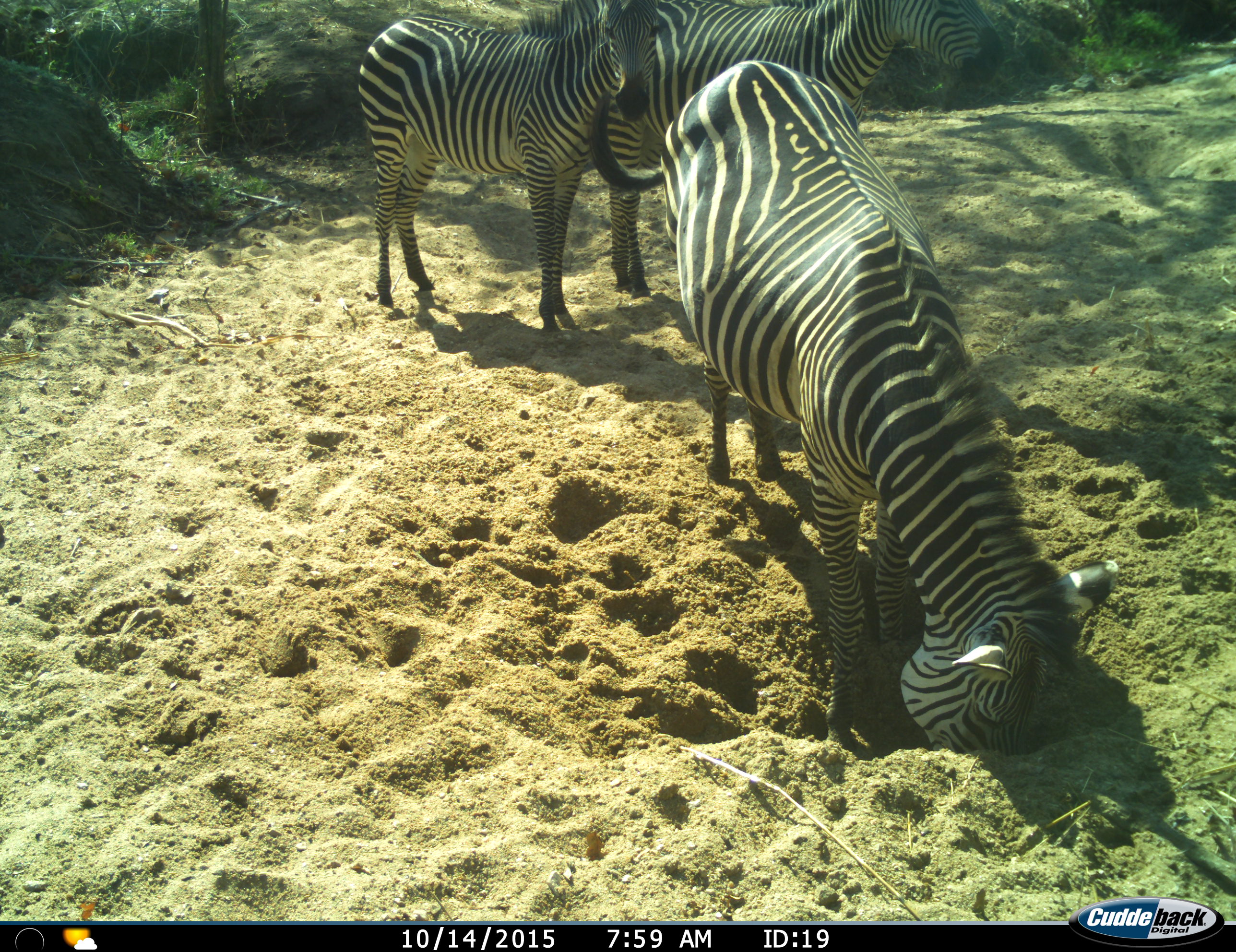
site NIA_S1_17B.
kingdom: Animalia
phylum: Chordata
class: Mammalia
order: Perissodactyla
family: Equidae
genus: Equus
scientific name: Equus quagga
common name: plains zebra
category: zebraplains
Zebraplains (plains zebra) (Equus quagga), count 3. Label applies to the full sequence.